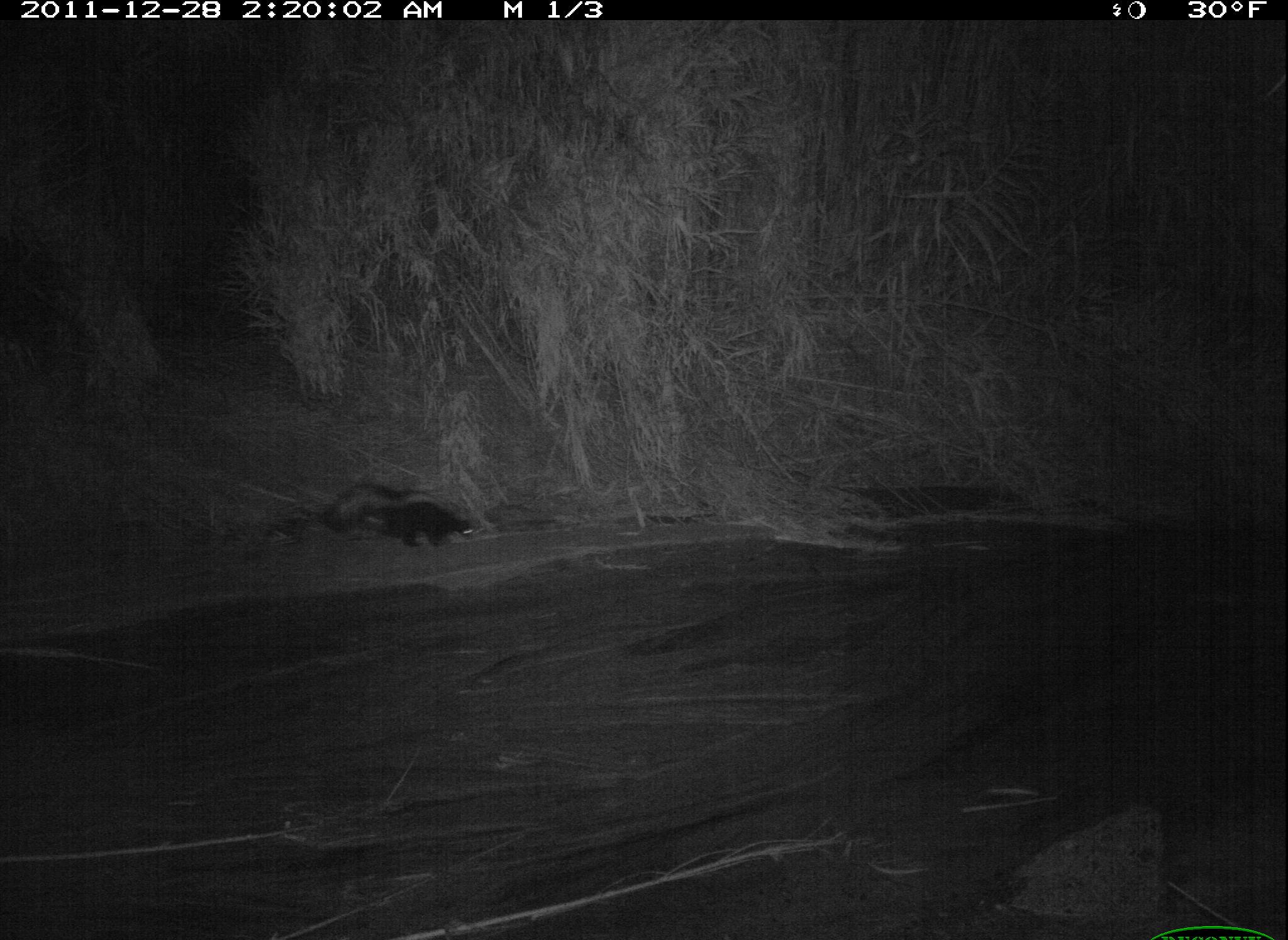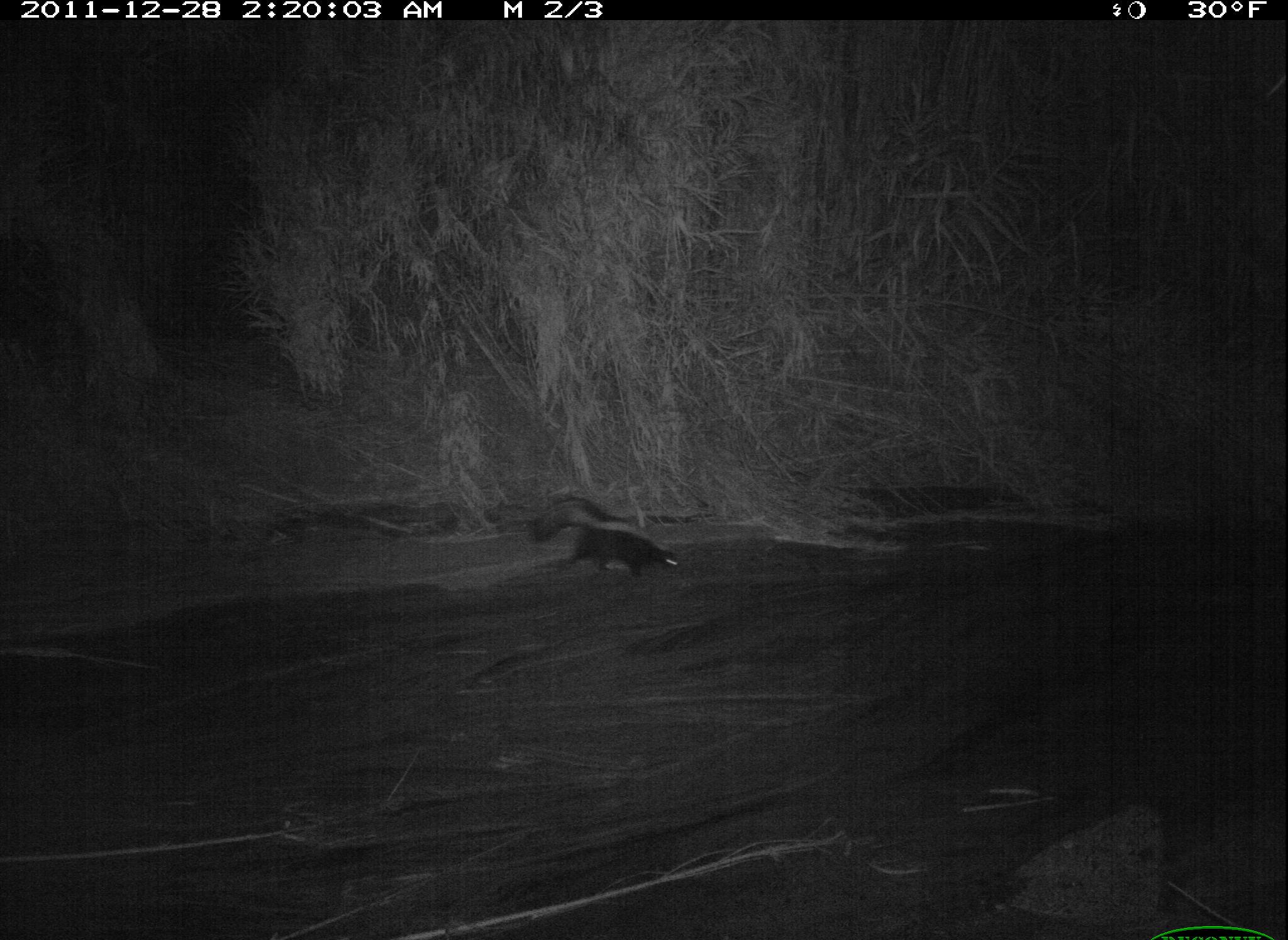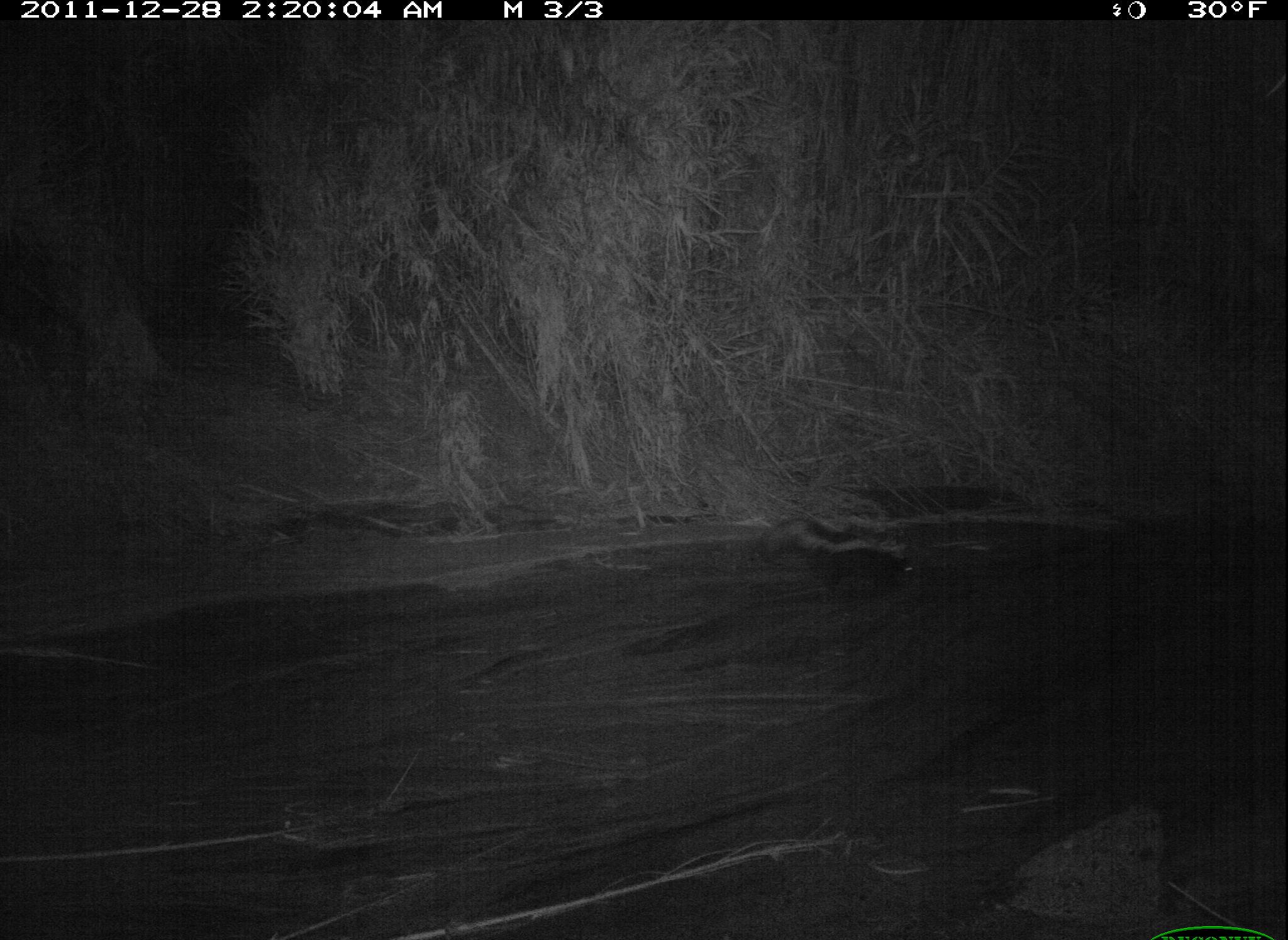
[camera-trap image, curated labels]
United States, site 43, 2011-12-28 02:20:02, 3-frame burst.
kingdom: Animalia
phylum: Chordata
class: Mammalia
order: Carnivora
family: Mephitidae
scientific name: Mephitidae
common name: skunk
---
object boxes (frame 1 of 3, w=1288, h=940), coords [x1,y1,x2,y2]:
skunk: [316,475,483,557]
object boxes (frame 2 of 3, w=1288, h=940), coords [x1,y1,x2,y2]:
skunk: [520,465,692,590]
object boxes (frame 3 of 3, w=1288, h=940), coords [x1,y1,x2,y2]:
skunk: [747,506,933,610]